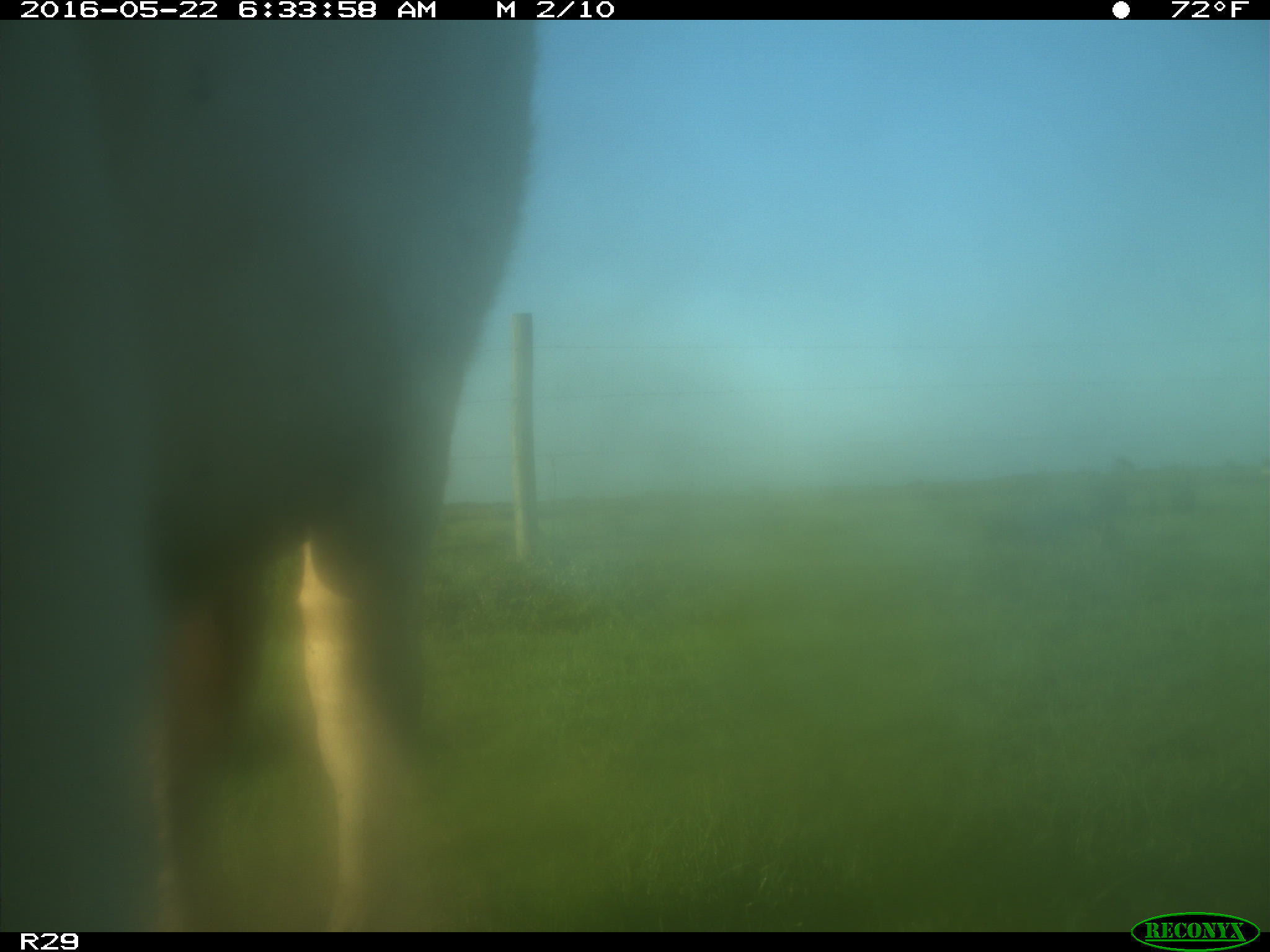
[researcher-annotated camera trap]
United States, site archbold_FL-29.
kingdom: Animalia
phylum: Chordata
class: Mammalia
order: Artiodactyla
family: Bovidae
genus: Bos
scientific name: Bos taurus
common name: domestic cow